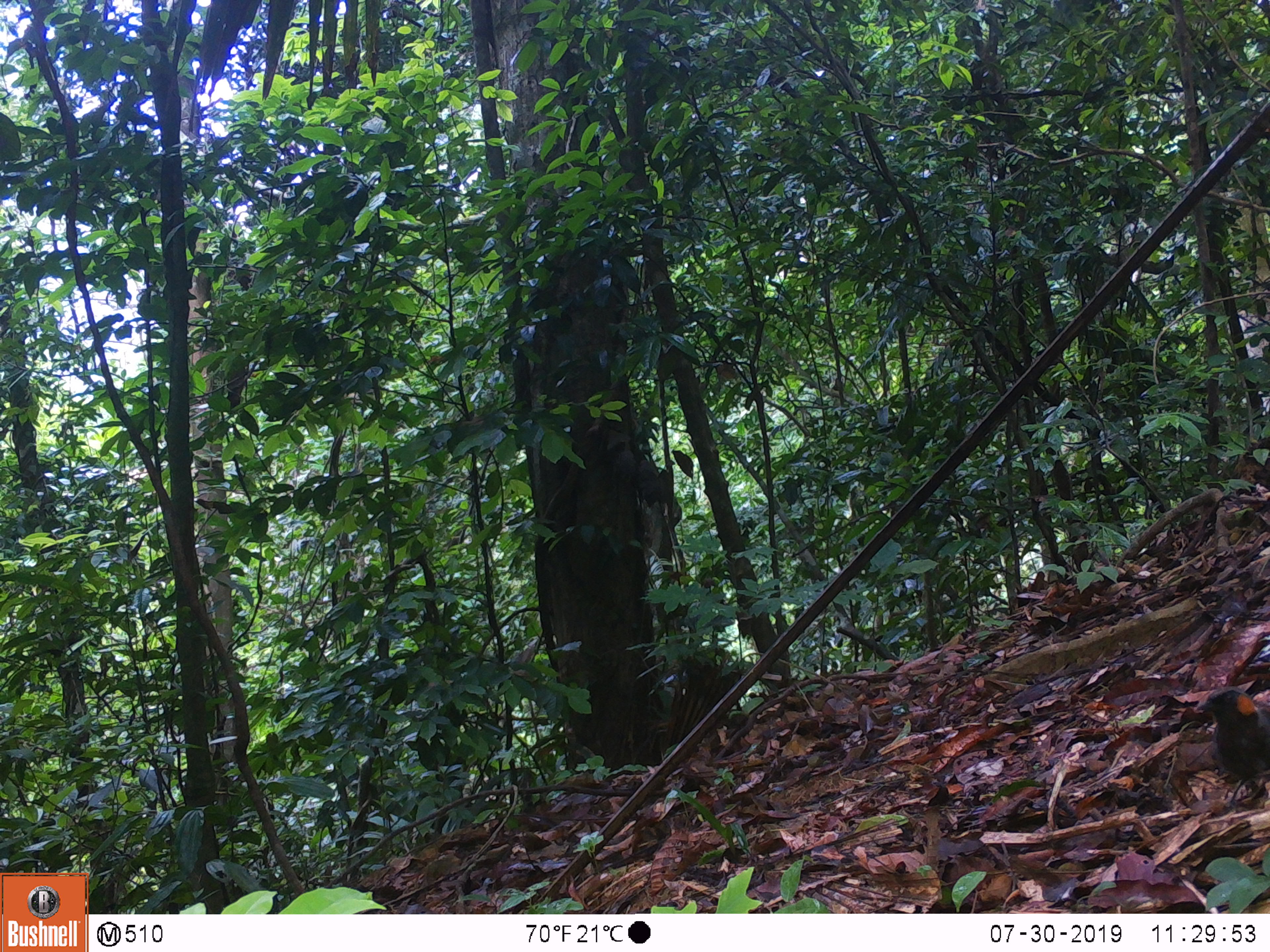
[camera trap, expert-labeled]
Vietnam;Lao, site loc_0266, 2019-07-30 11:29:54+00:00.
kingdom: Animalia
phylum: Chordata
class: Aves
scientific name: Aves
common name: bird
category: unidentified bird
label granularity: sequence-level